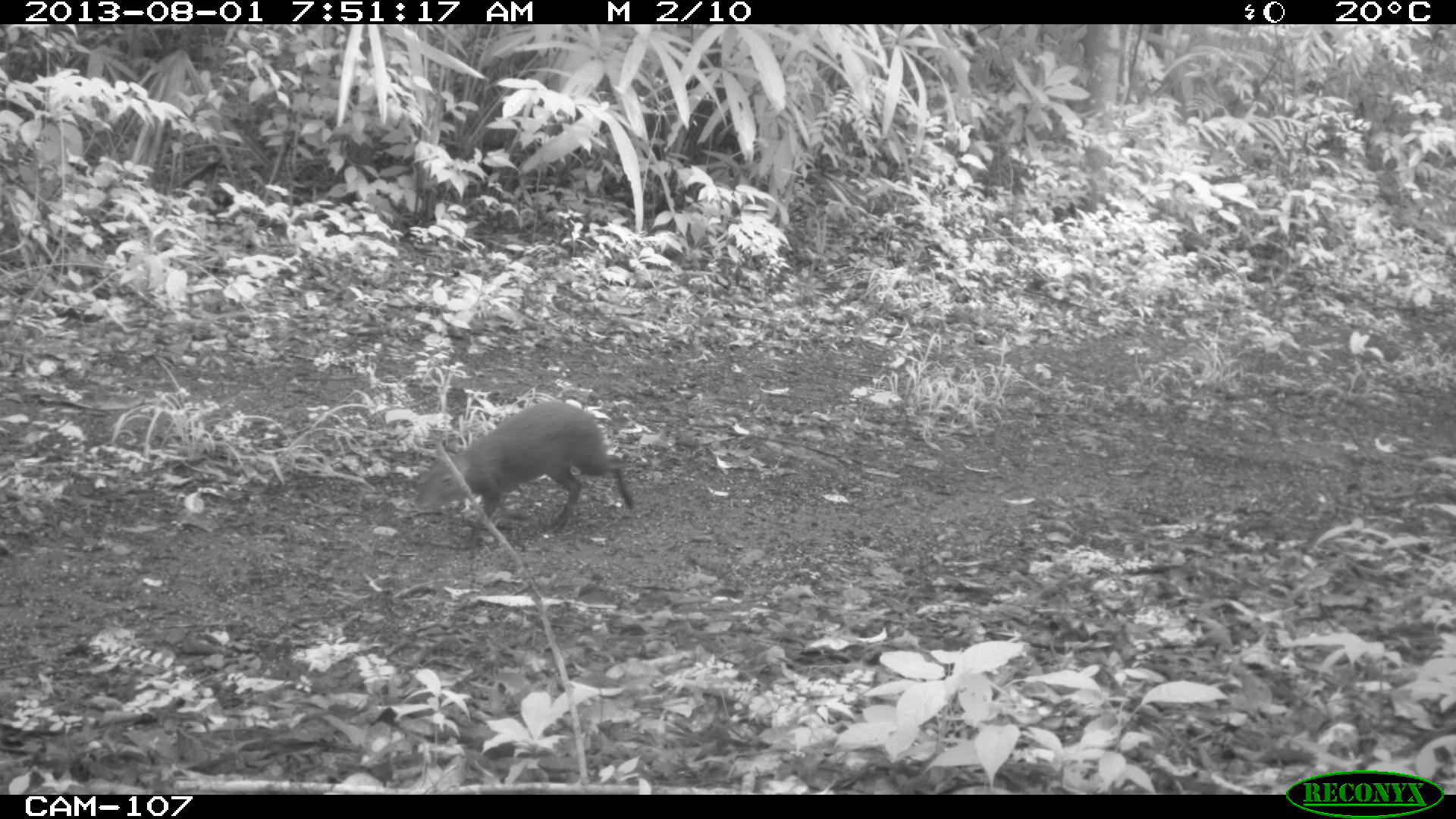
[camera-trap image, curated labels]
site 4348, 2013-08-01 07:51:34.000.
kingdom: Animalia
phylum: Chordata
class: Mammalia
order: Rodentia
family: Dasyproctidae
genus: Dasyprocta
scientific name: Dasyprocta punctata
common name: central american agouti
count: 1